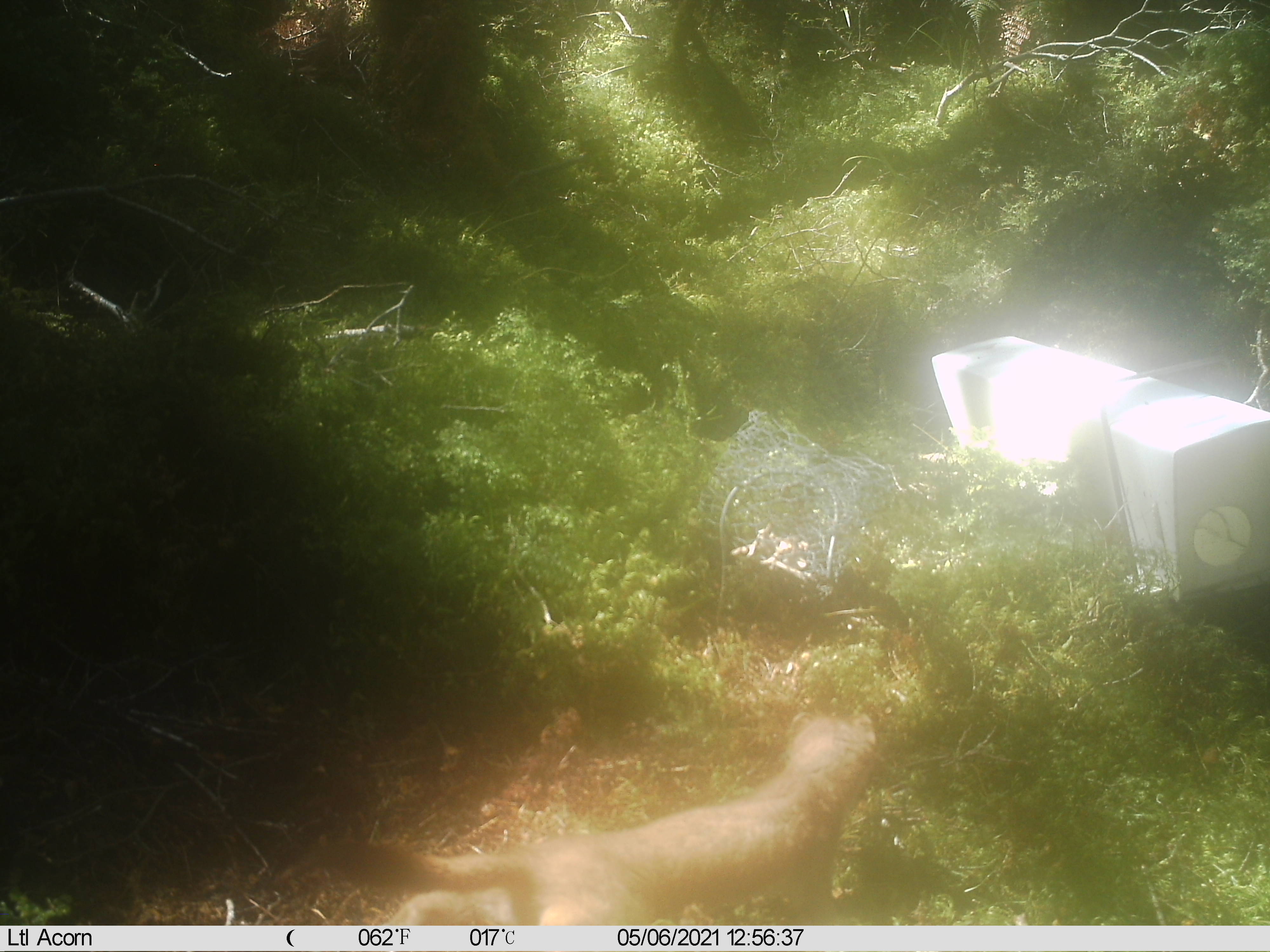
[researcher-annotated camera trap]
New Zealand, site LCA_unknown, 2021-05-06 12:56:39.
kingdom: Animalia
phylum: Chordata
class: Mammalia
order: Carnivora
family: Mustelidae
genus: Mustela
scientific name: Mustela erminea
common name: stoat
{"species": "stoat (Mustela erminea)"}